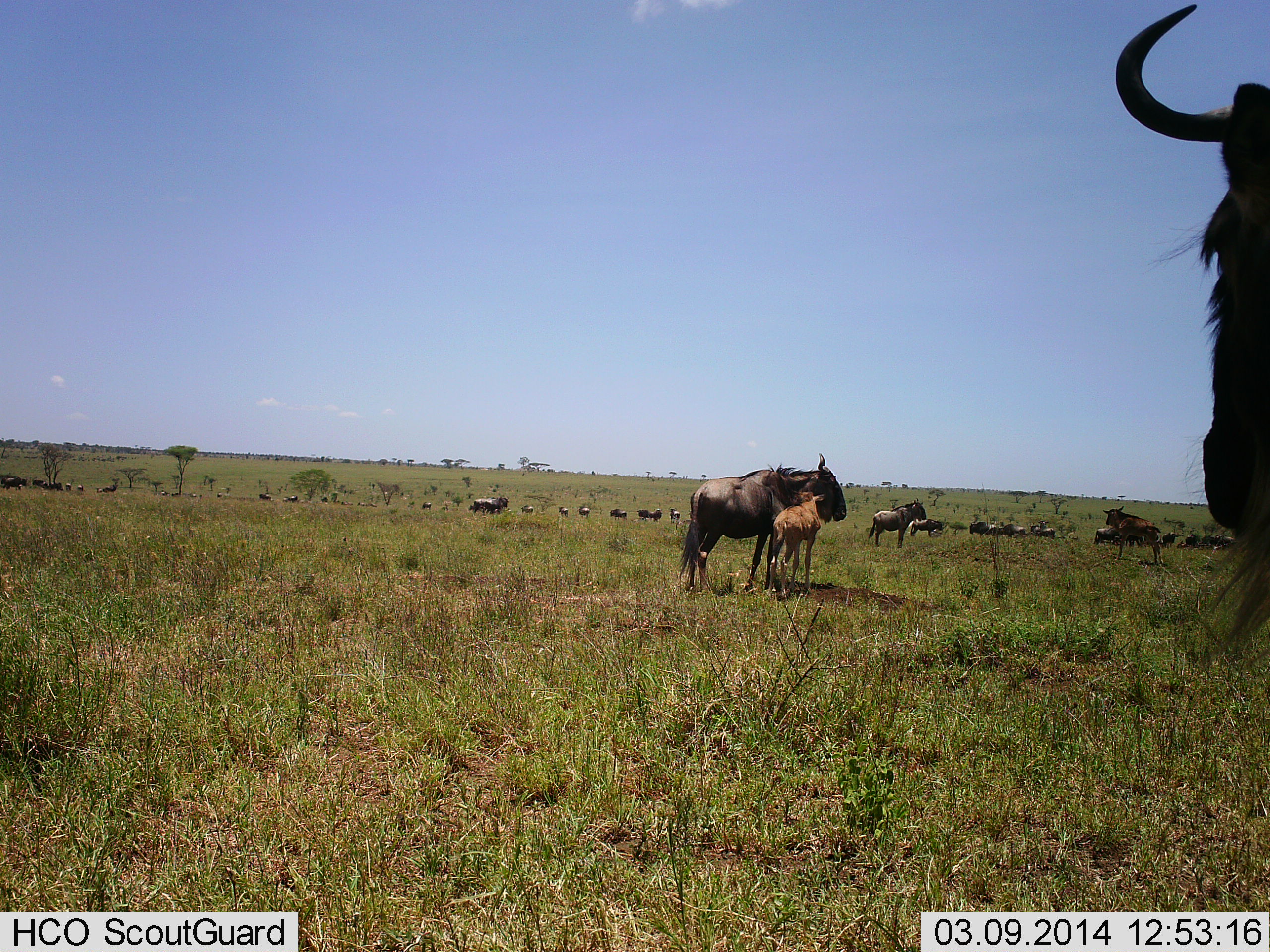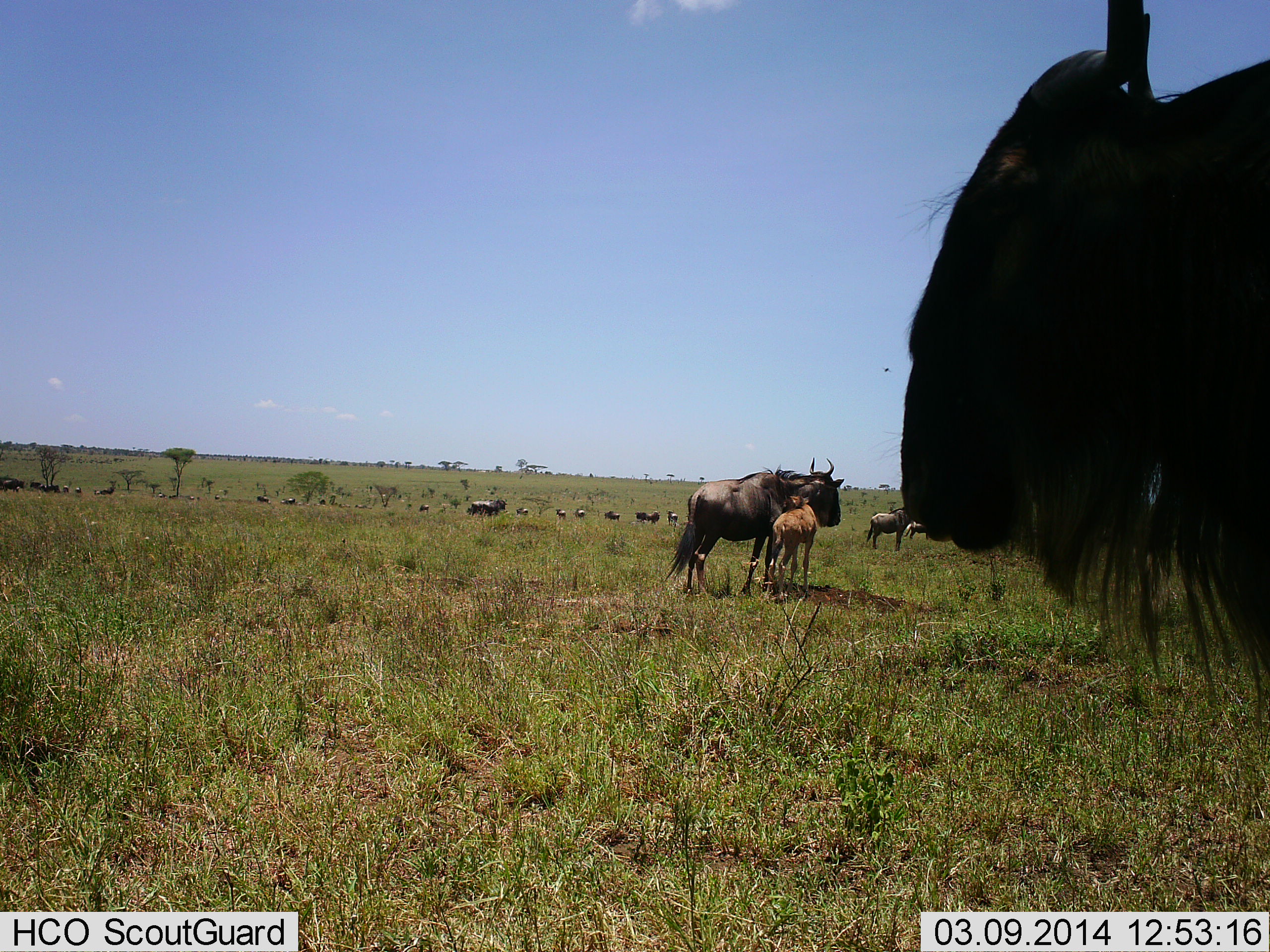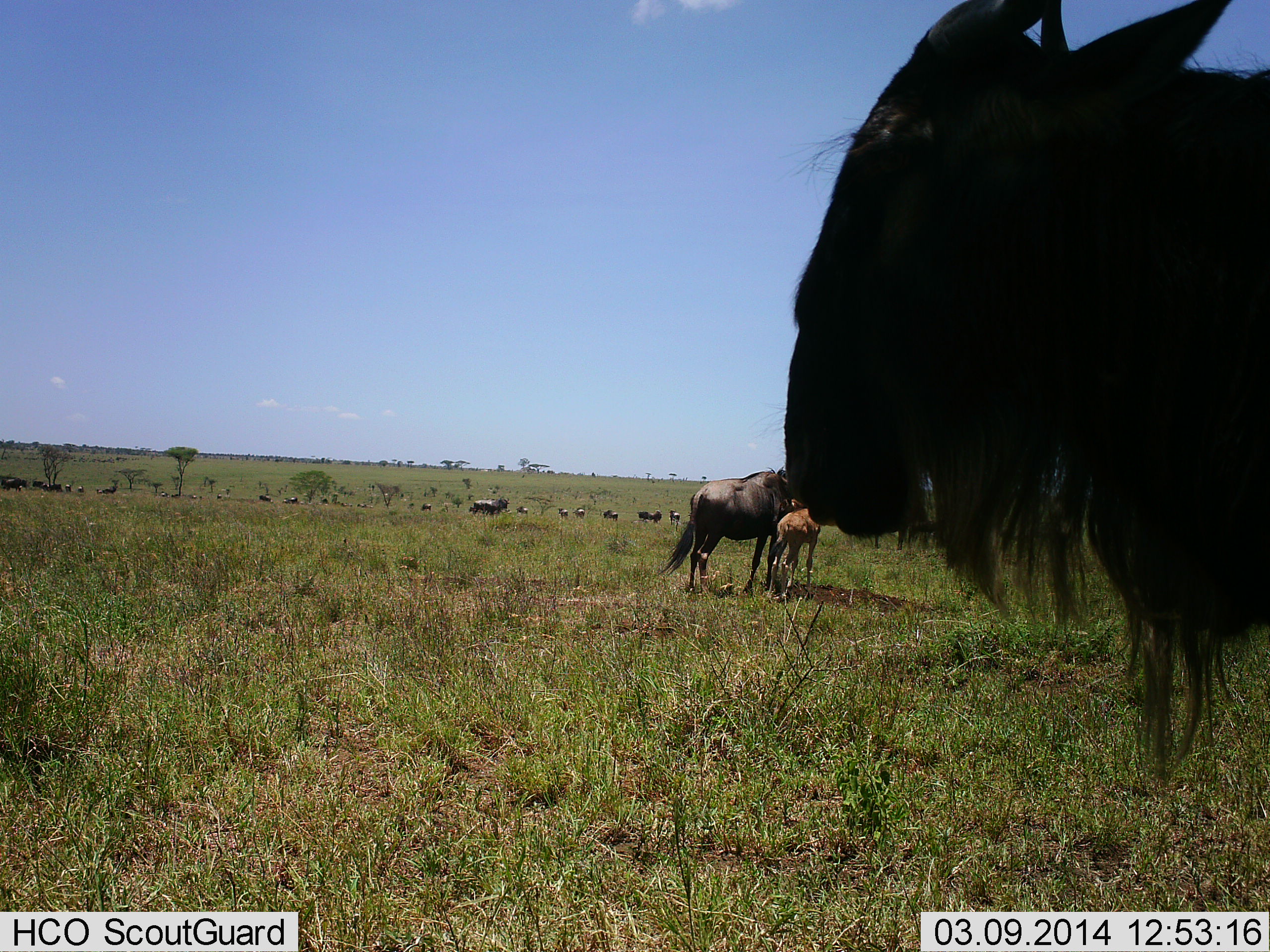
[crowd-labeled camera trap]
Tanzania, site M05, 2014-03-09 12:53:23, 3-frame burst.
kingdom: Animalia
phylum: Chordata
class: Mammalia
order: Artiodactyla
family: Bovidae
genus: Connochaetes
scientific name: Connochaetes taurinus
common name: blue wildebeest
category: wildebeest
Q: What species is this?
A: Wildebeest (blue wildebeest) (Connochaetes taurinus).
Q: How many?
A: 11-50.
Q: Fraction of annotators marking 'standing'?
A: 93%.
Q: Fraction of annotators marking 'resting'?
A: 15%.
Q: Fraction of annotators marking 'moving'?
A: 38%.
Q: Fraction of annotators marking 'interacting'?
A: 20%.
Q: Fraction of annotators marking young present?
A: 83%.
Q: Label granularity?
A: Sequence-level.